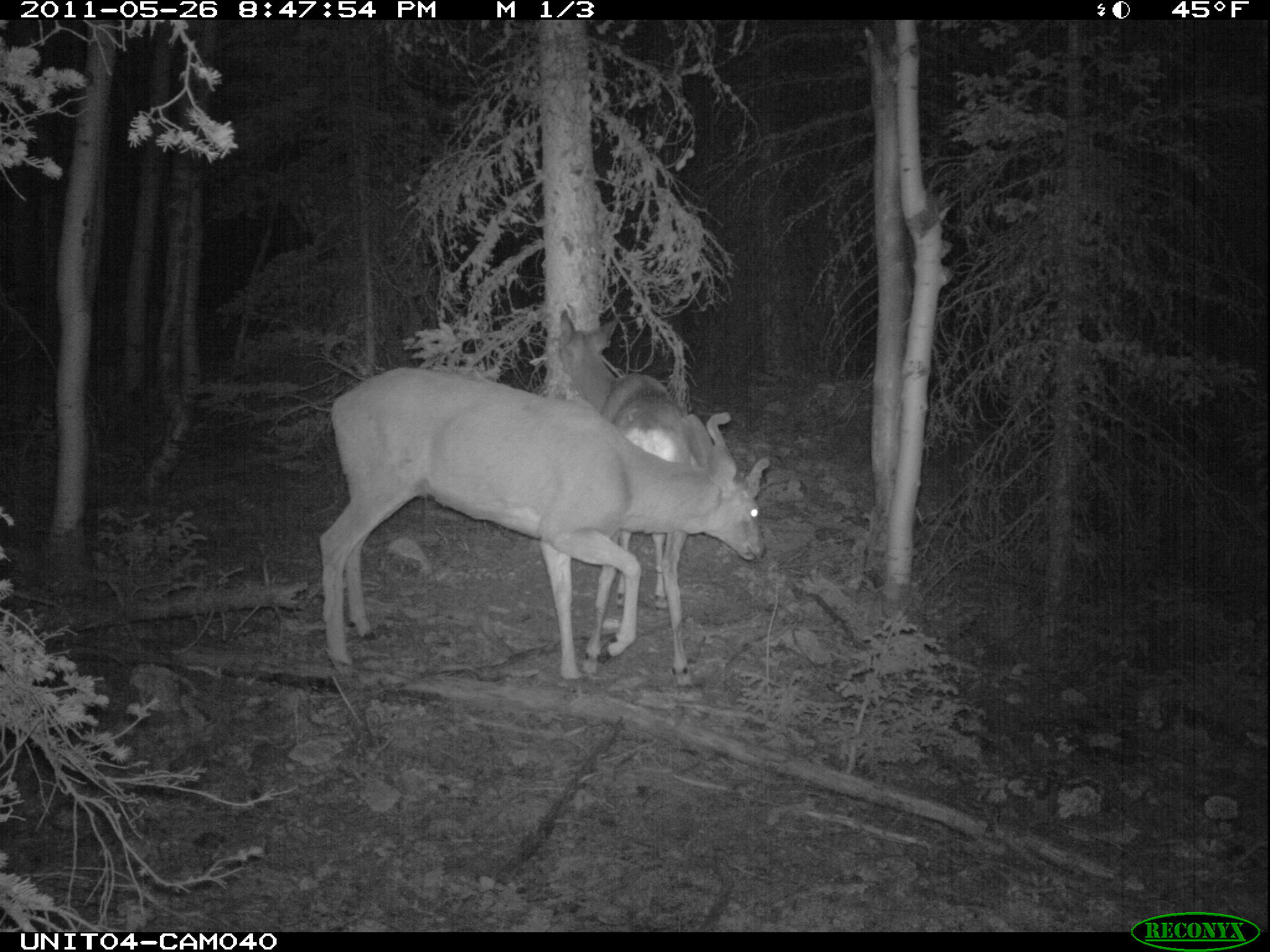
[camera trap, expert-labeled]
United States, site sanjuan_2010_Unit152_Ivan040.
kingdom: Animalia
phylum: Chordata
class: Mammalia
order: Artiodactyla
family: Cervidae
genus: Odocoileus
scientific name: Odocoileus hemionus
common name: mule deer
Odocoileus hemionus (mule deer).